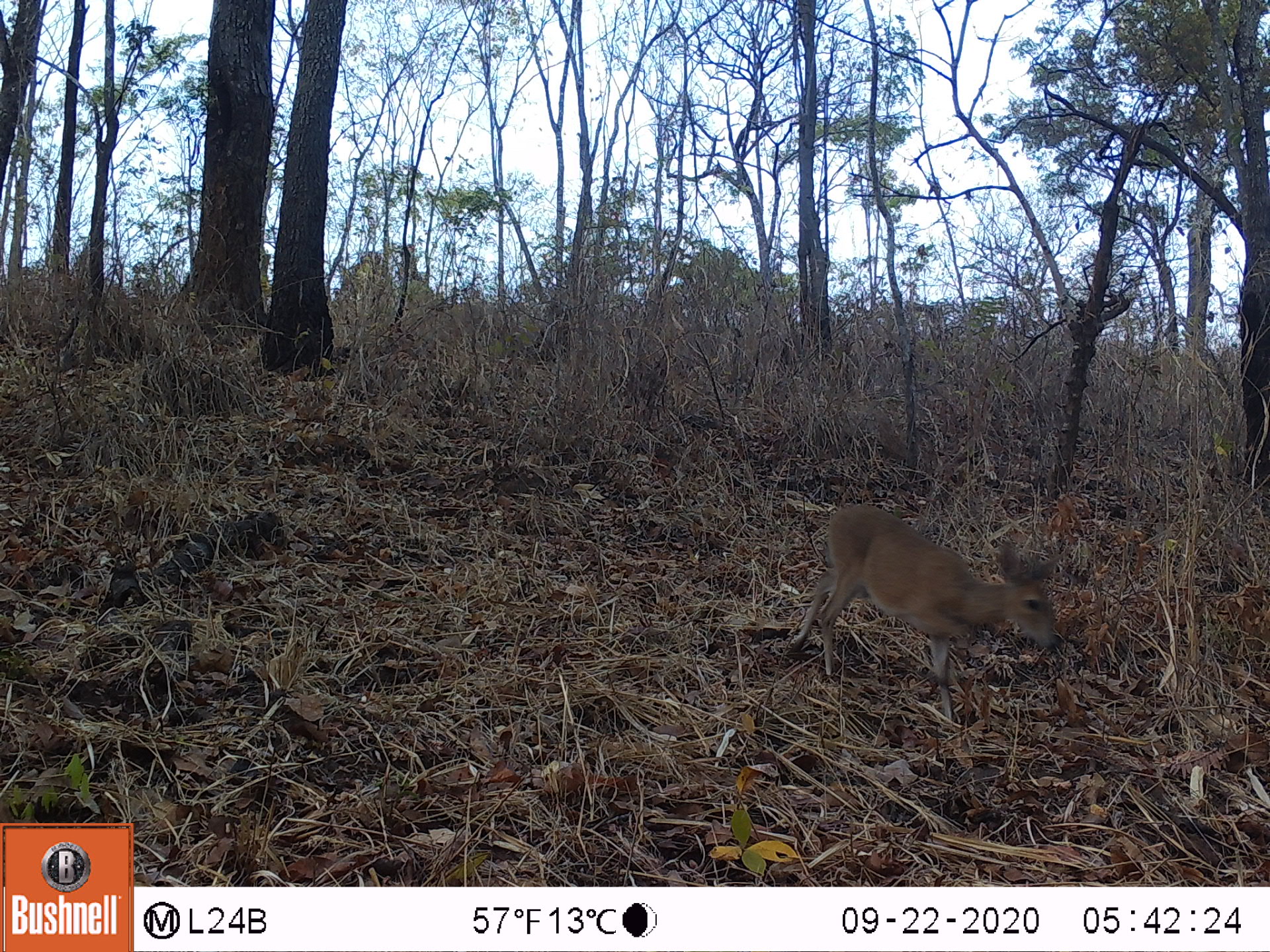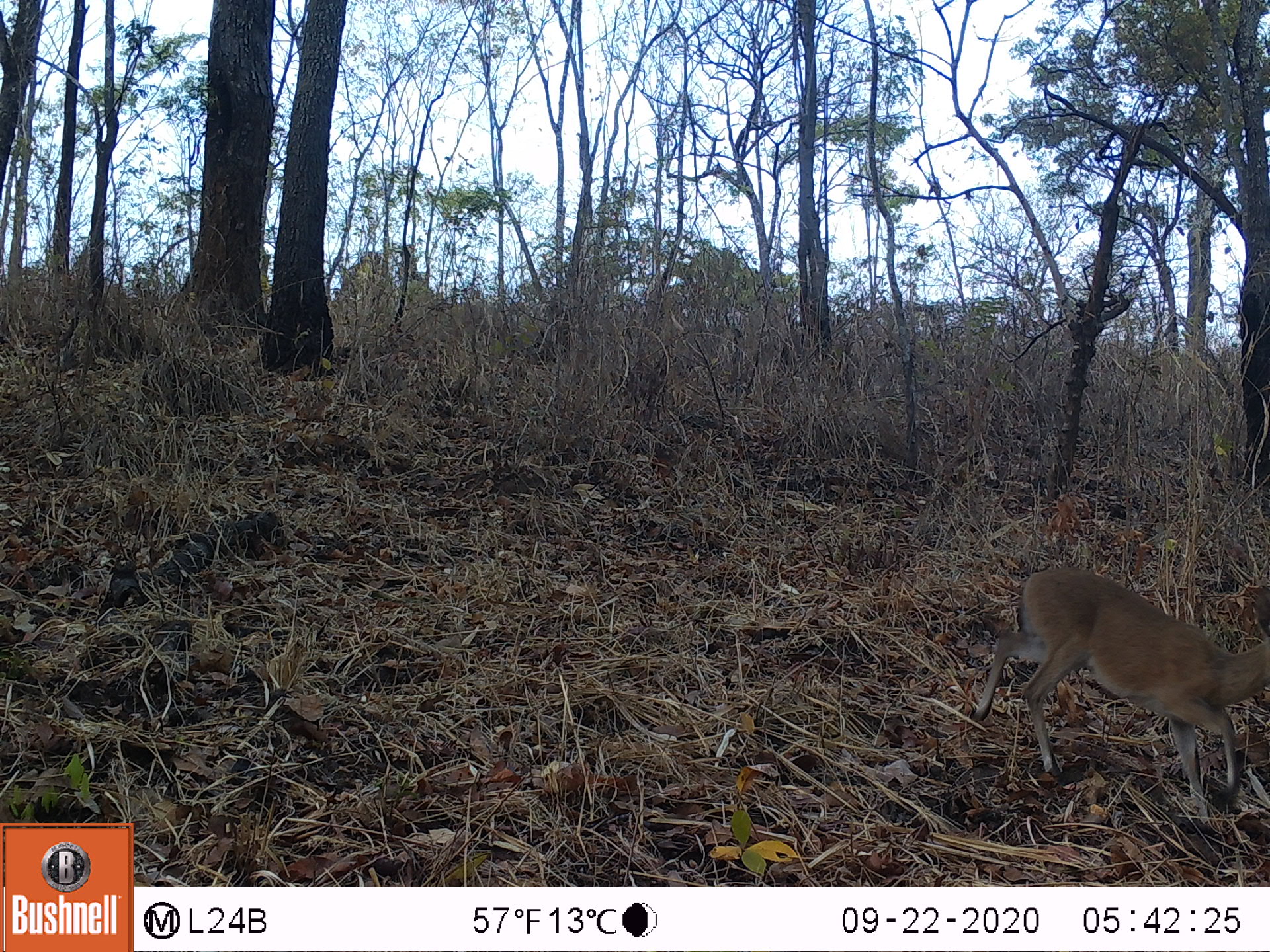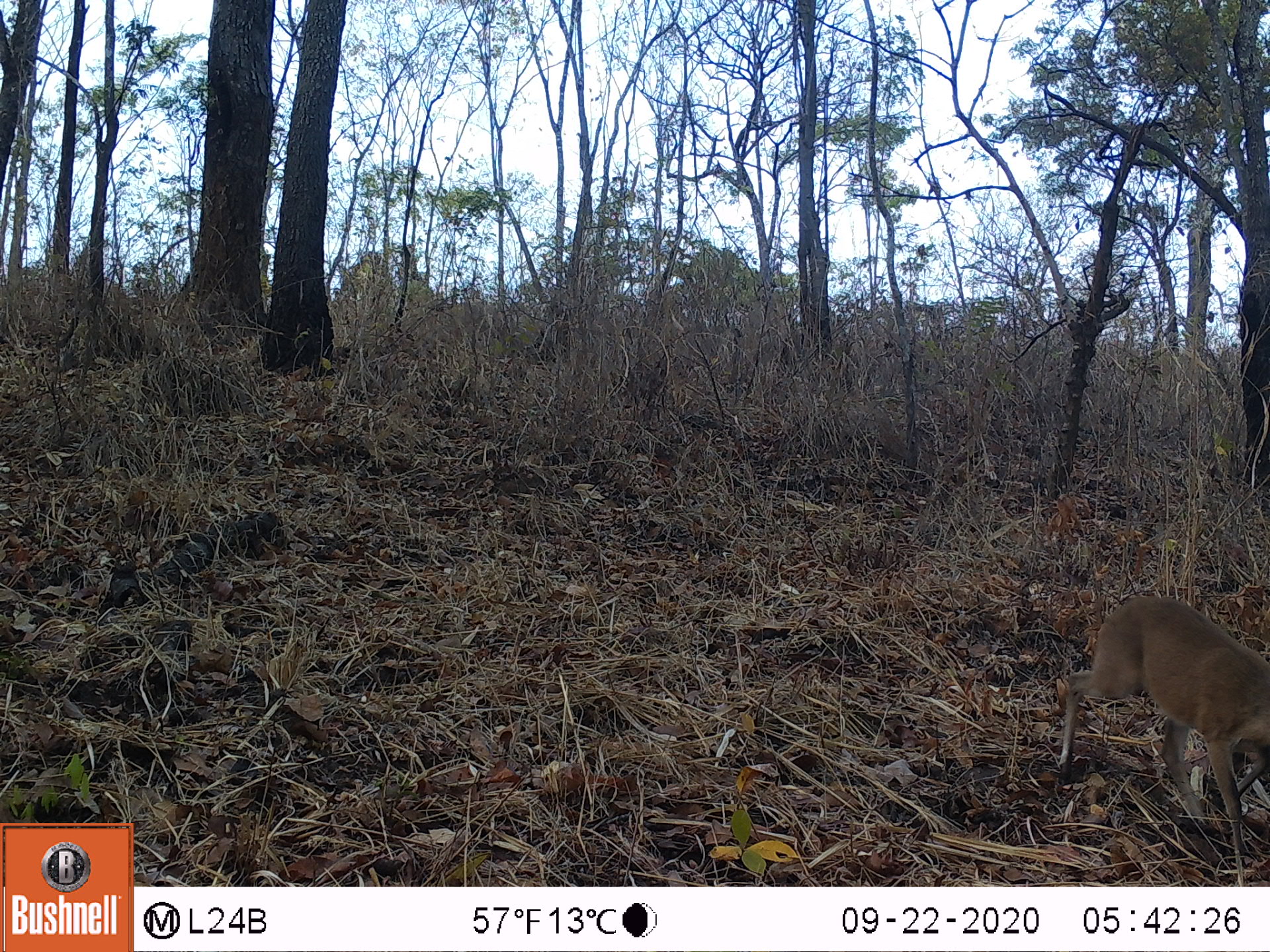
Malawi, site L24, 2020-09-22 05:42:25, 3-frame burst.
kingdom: Animalia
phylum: Chordata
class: Mammalia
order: Artiodactyla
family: Bovidae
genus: Sylvicapra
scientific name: Sylvicapra grimmia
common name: common duiker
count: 1